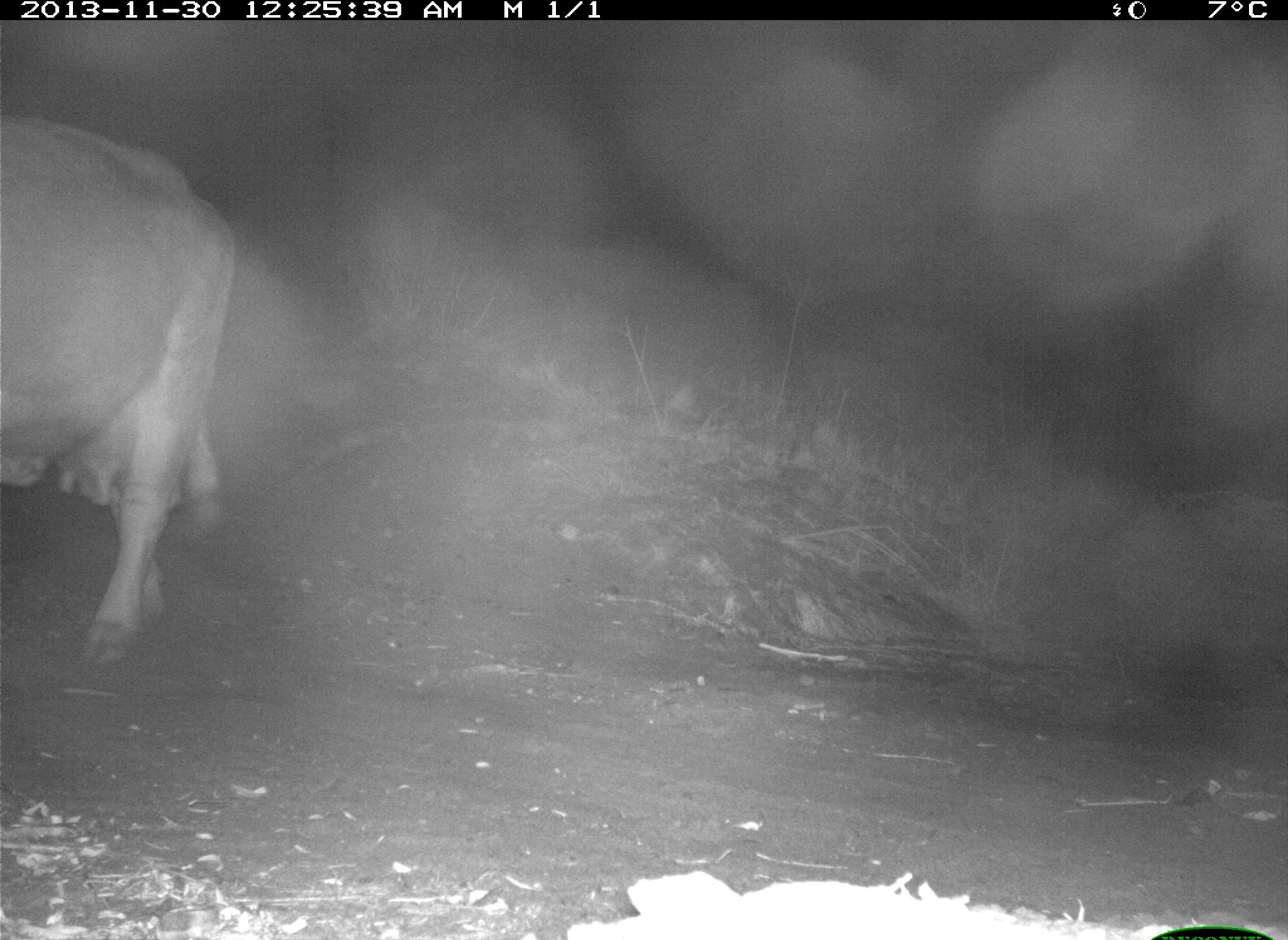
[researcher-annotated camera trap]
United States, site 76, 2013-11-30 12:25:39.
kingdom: Animalia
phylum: Chordata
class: Mammalia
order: Artiodactyla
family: Bovidae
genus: Bos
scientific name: Bos taurus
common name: cow